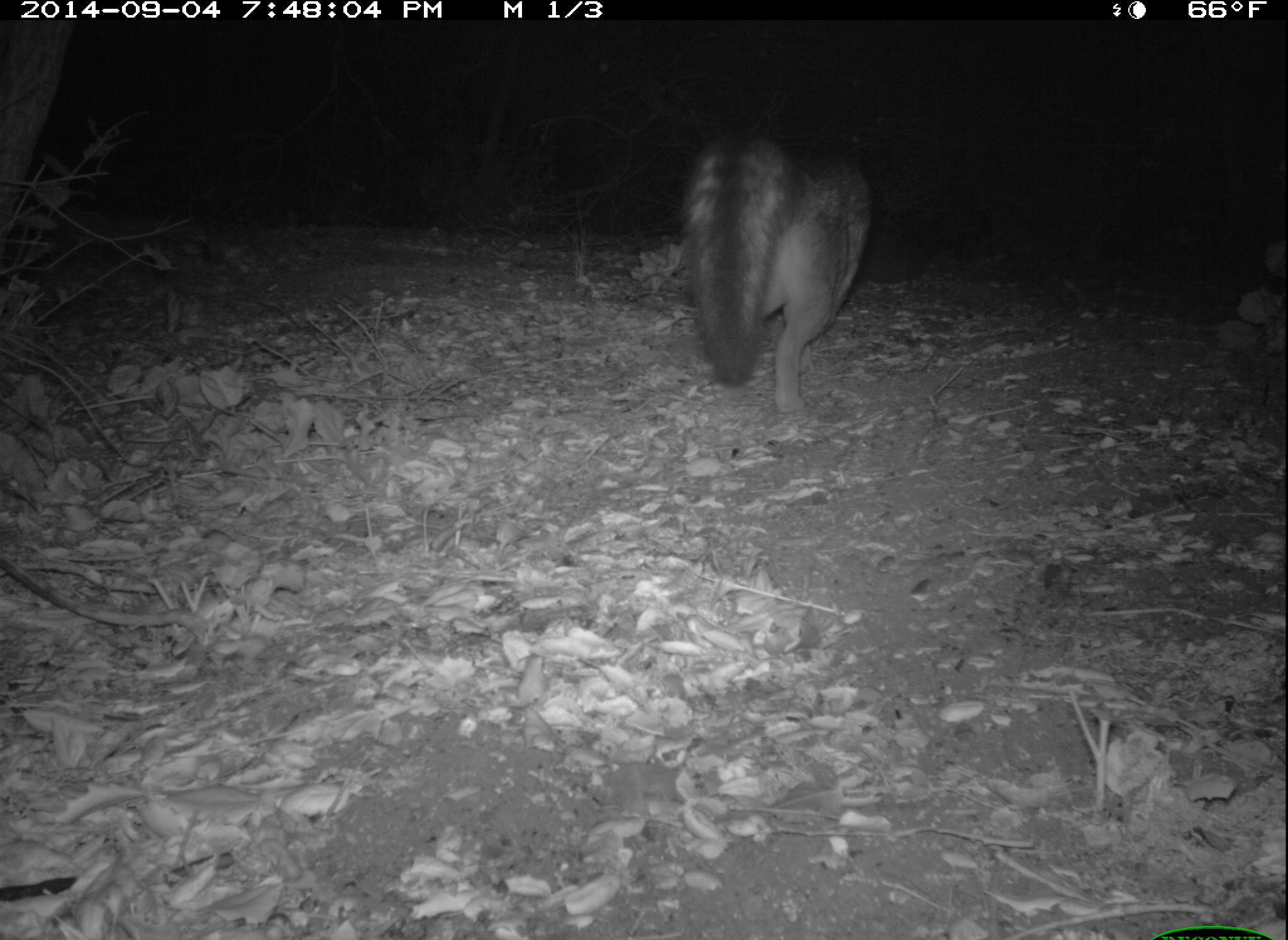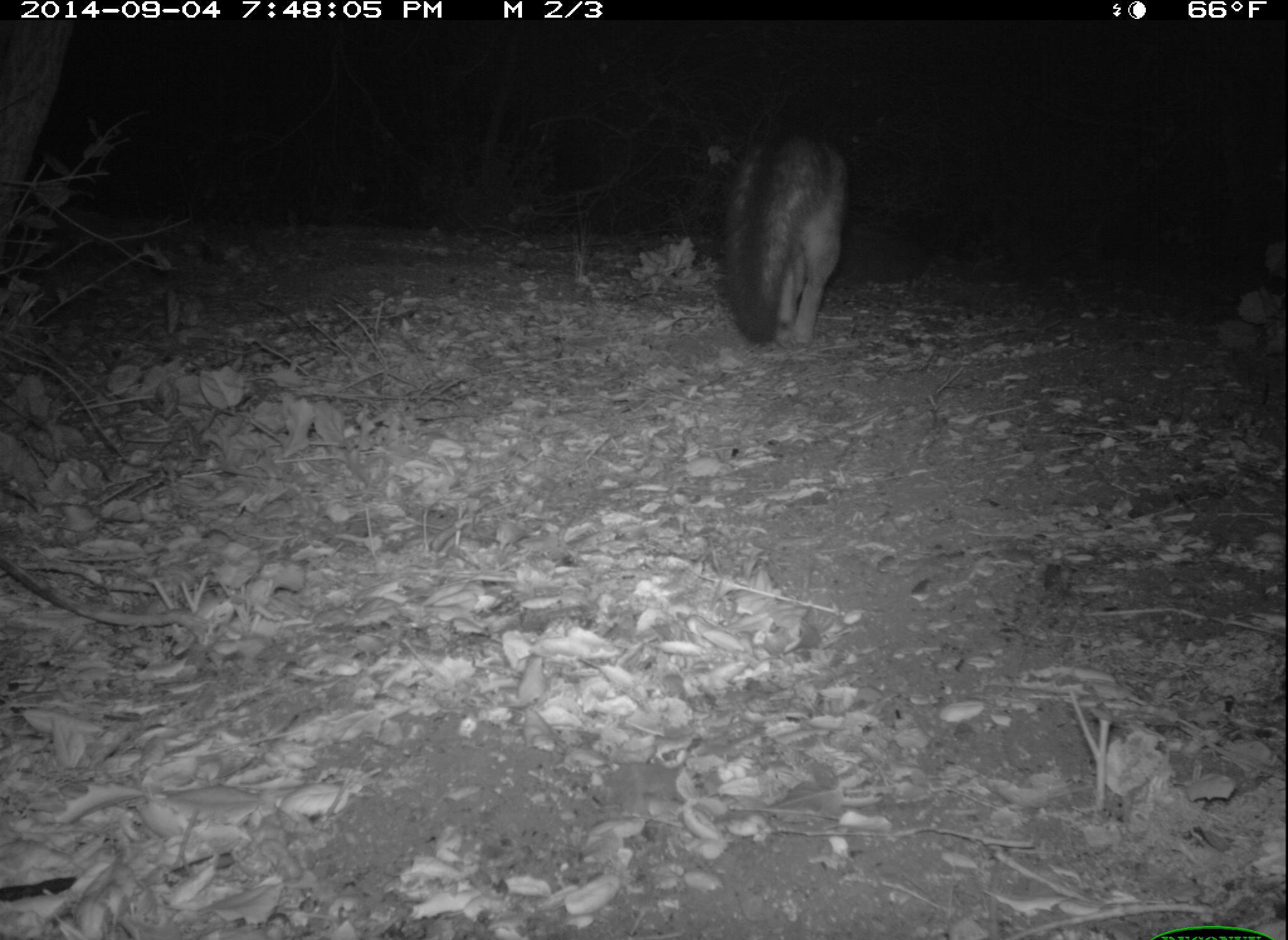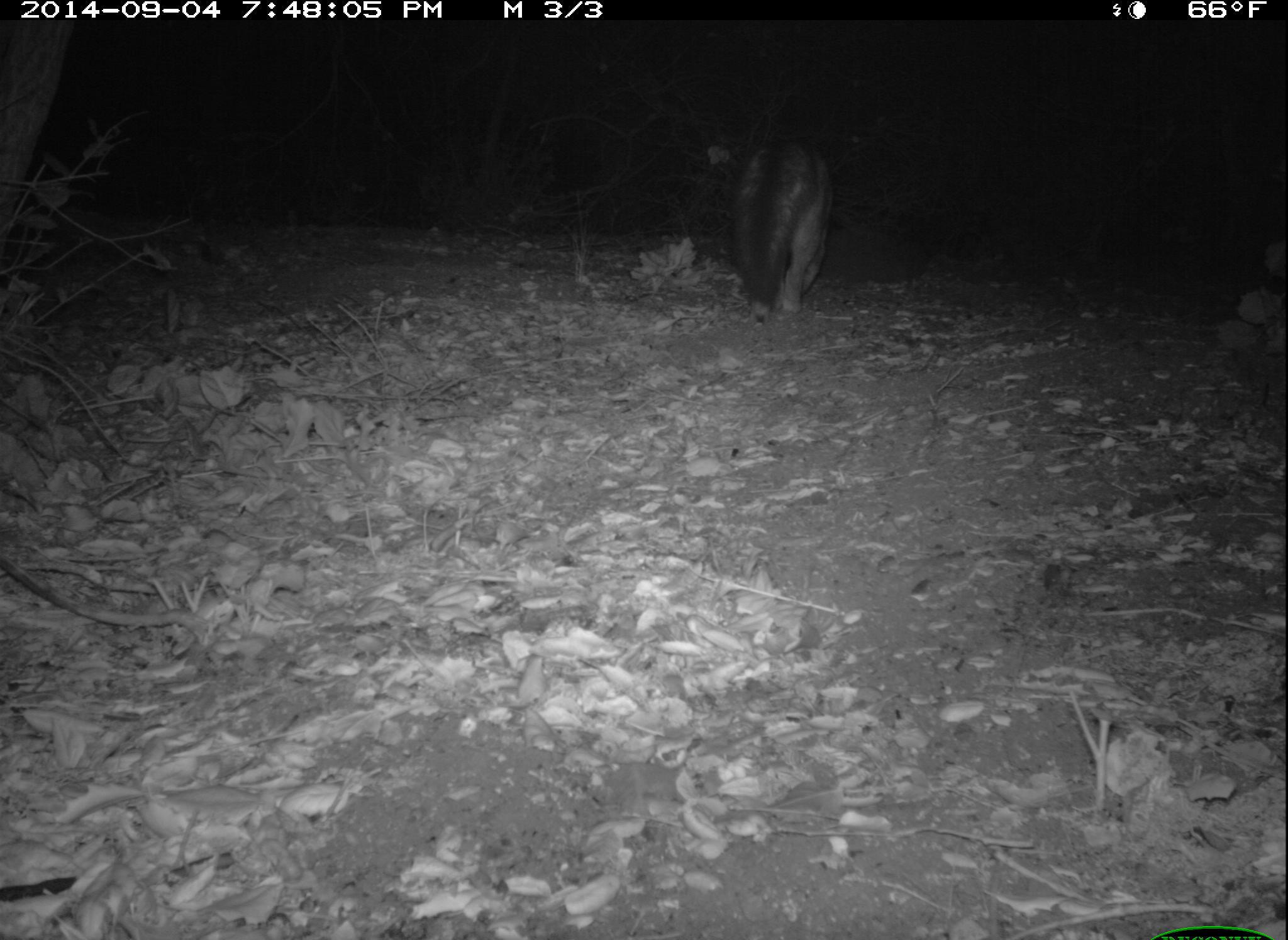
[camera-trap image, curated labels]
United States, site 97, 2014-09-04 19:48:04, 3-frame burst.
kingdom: Animalia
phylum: Chordata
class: Mammalia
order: Carnivora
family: Canidae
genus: Urocyon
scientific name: Urocyon cinereoargenteus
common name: gray fox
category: fox